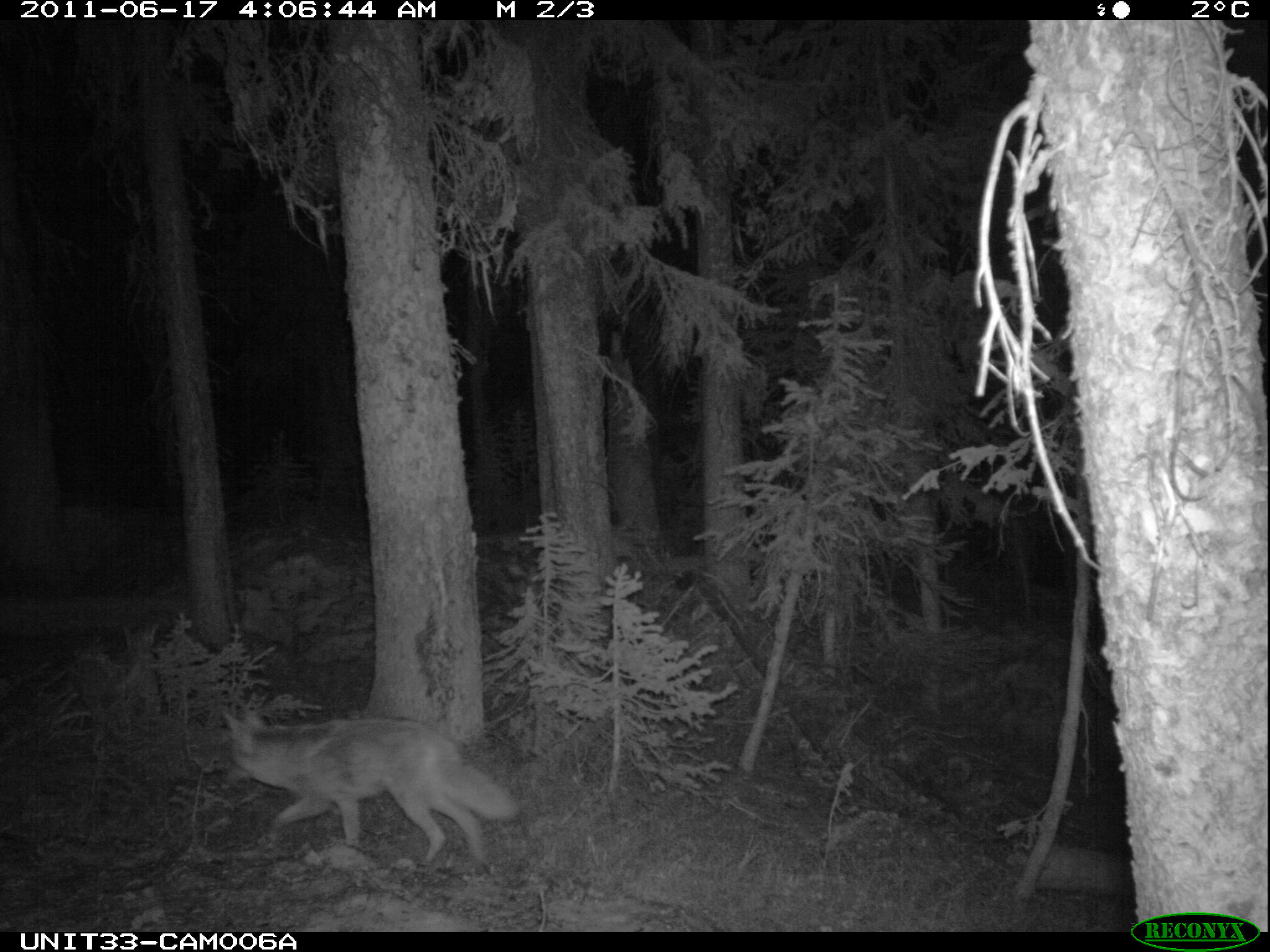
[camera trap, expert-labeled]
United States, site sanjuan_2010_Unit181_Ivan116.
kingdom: Animalia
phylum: Chordata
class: Mammalia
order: Carnivora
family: Canidae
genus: Canis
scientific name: Canis latrans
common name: coyote